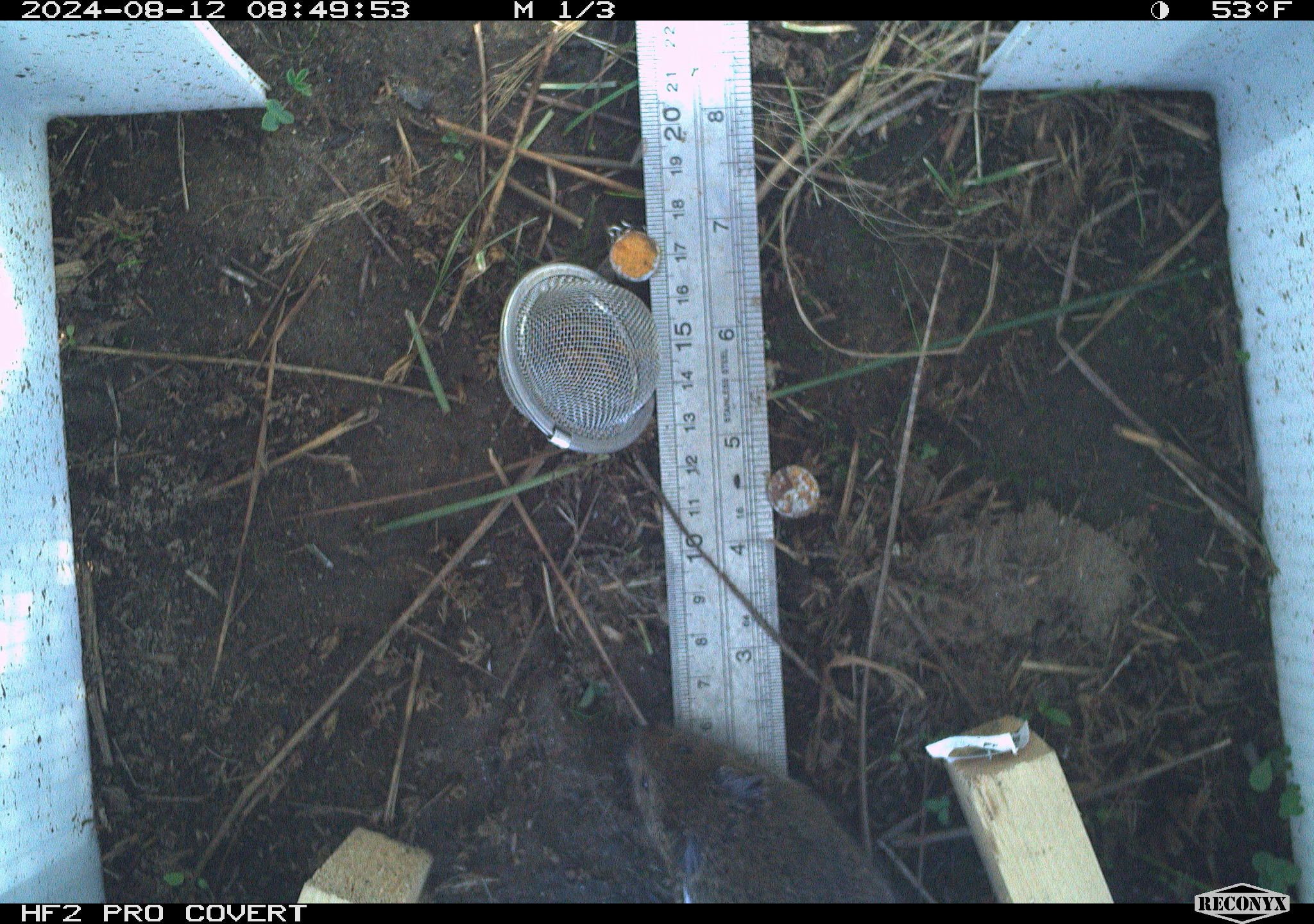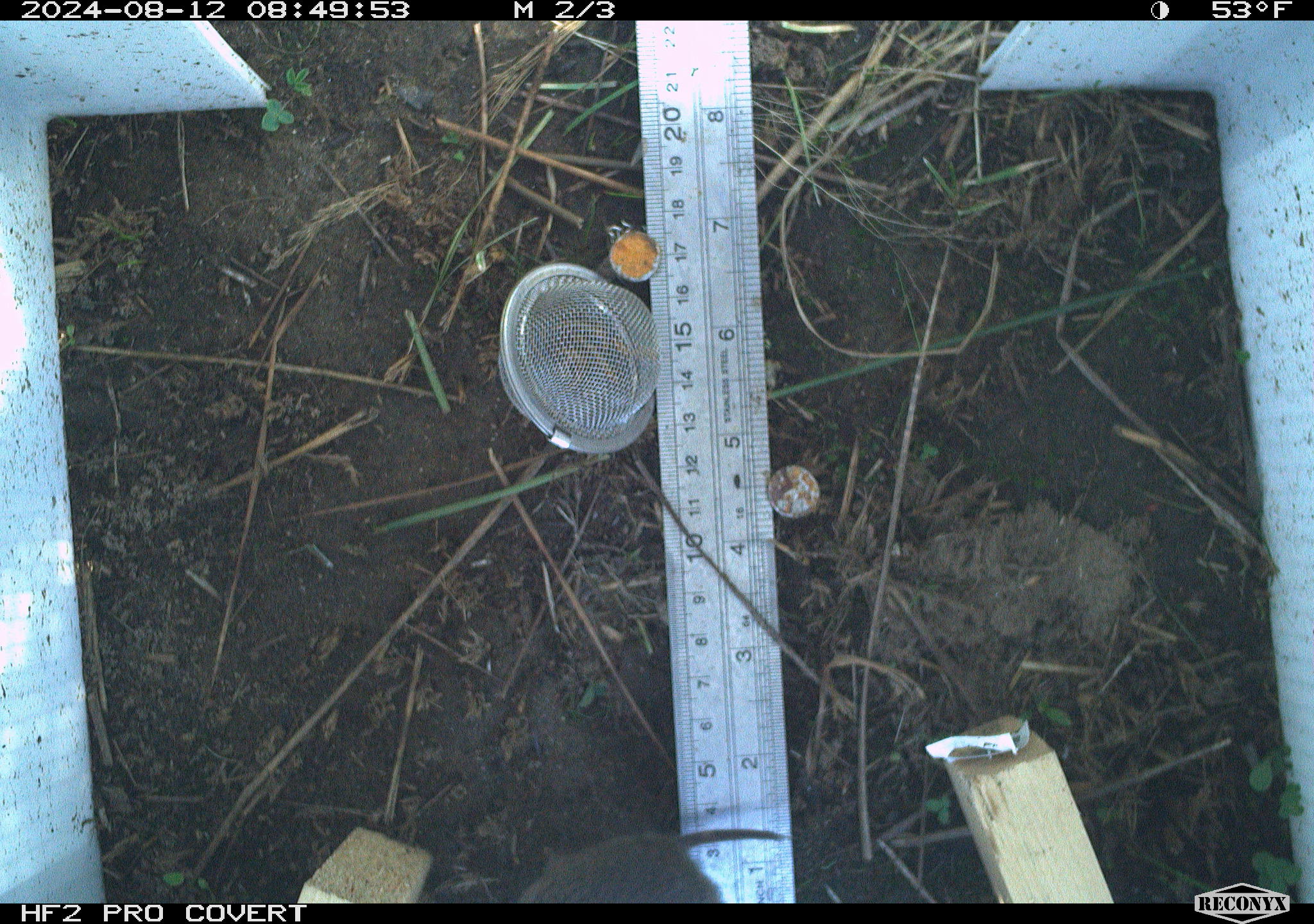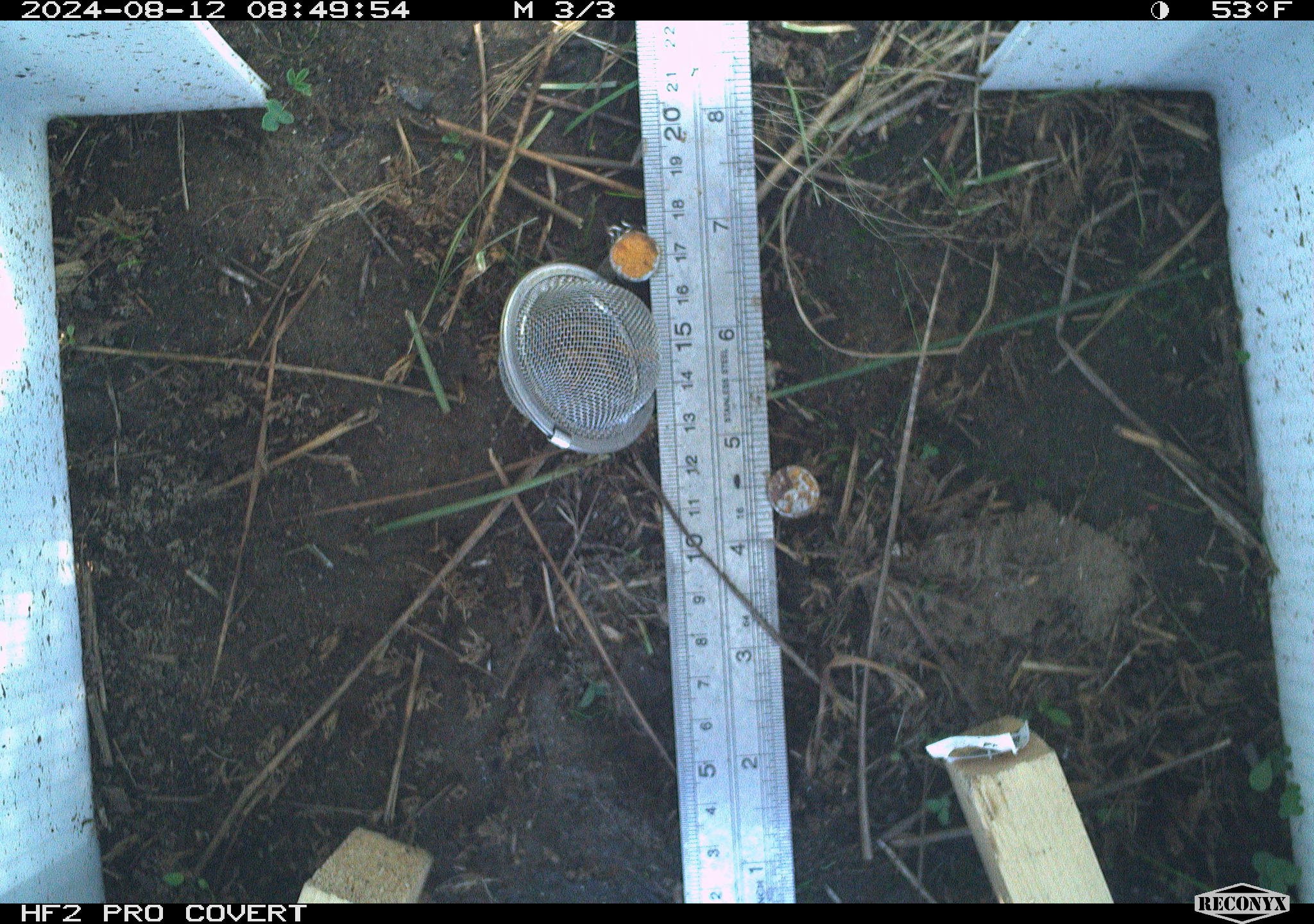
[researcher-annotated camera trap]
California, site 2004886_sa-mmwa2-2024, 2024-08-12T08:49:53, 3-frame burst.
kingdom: Animalia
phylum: Chordata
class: Mammalia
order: Rodentia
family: Cricetidae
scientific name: Arvicolinae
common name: voles, lemmings, and muskrats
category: arvicolinae subfamily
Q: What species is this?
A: Arvicolinae subfamily (voles, lemmings, and muskrats) (Arvicolinae).